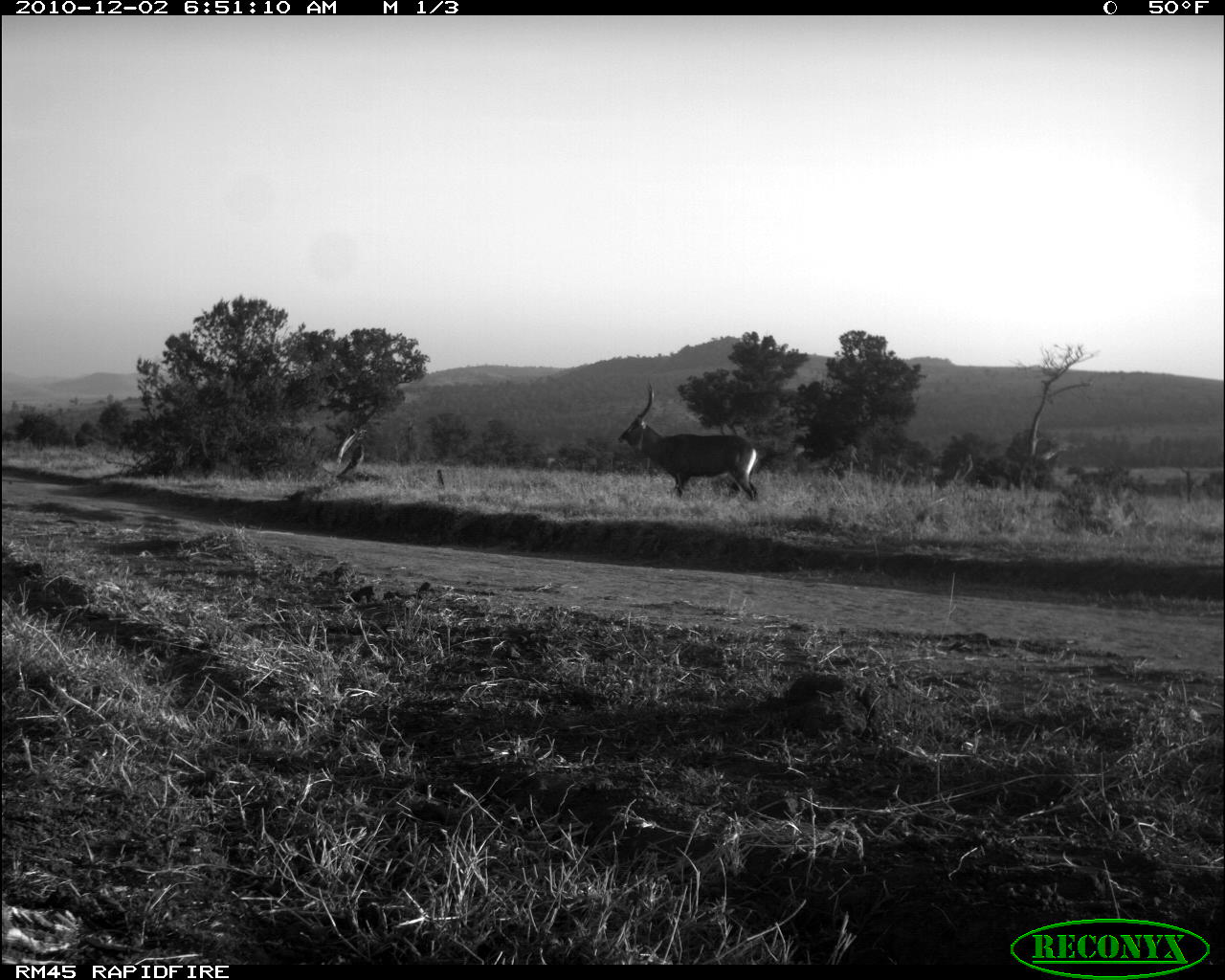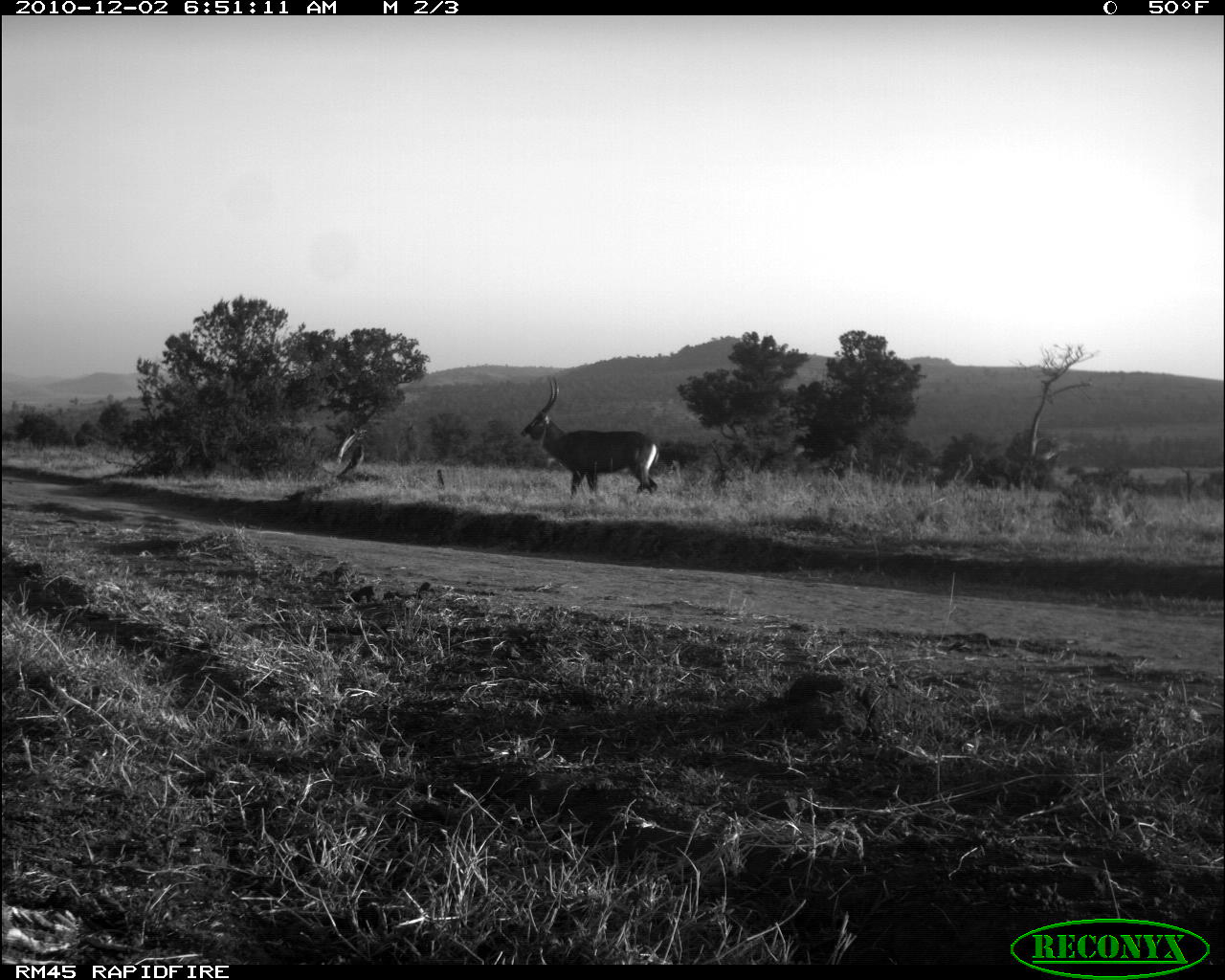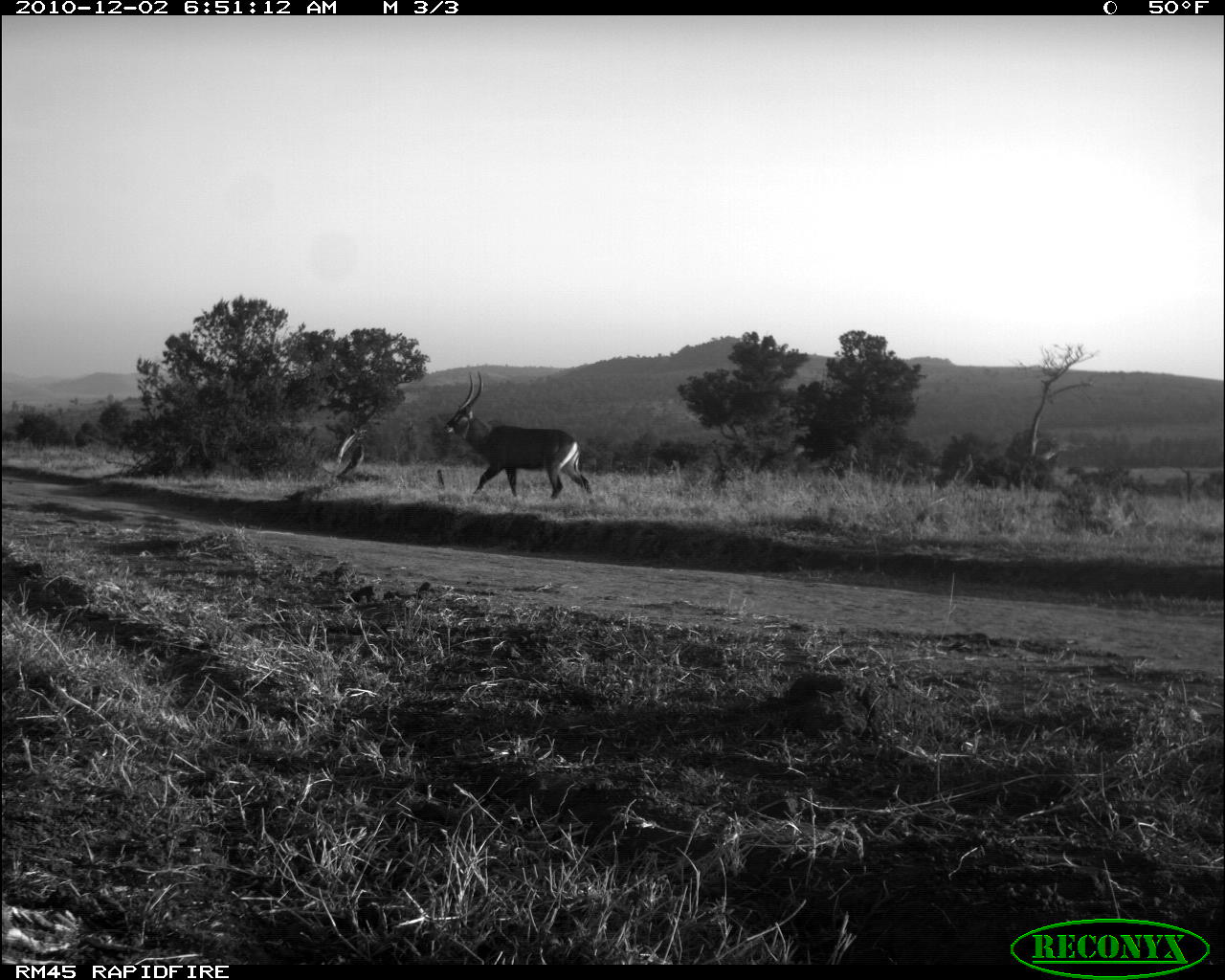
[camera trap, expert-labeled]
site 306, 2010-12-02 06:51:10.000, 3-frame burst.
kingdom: Animalia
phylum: Chordata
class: Mammalia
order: Artiodactyla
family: Bovidae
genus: Kobus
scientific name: Kobus ellipsiprymnus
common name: waterbuck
Kobus ellipsiprymnus (waterbuck), count 1.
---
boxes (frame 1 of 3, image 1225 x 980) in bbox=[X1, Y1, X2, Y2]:
kobus ellipsiprymnus: bbox=[616, 380, 759, 502]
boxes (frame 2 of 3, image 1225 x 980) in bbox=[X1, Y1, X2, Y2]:
kobus ellipsiprymnus: bbox=[519, 374, 660, 501]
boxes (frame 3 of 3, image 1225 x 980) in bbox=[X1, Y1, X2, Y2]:
kobus ellipsiprymnus: bbox=[441, 370, 593, 500]